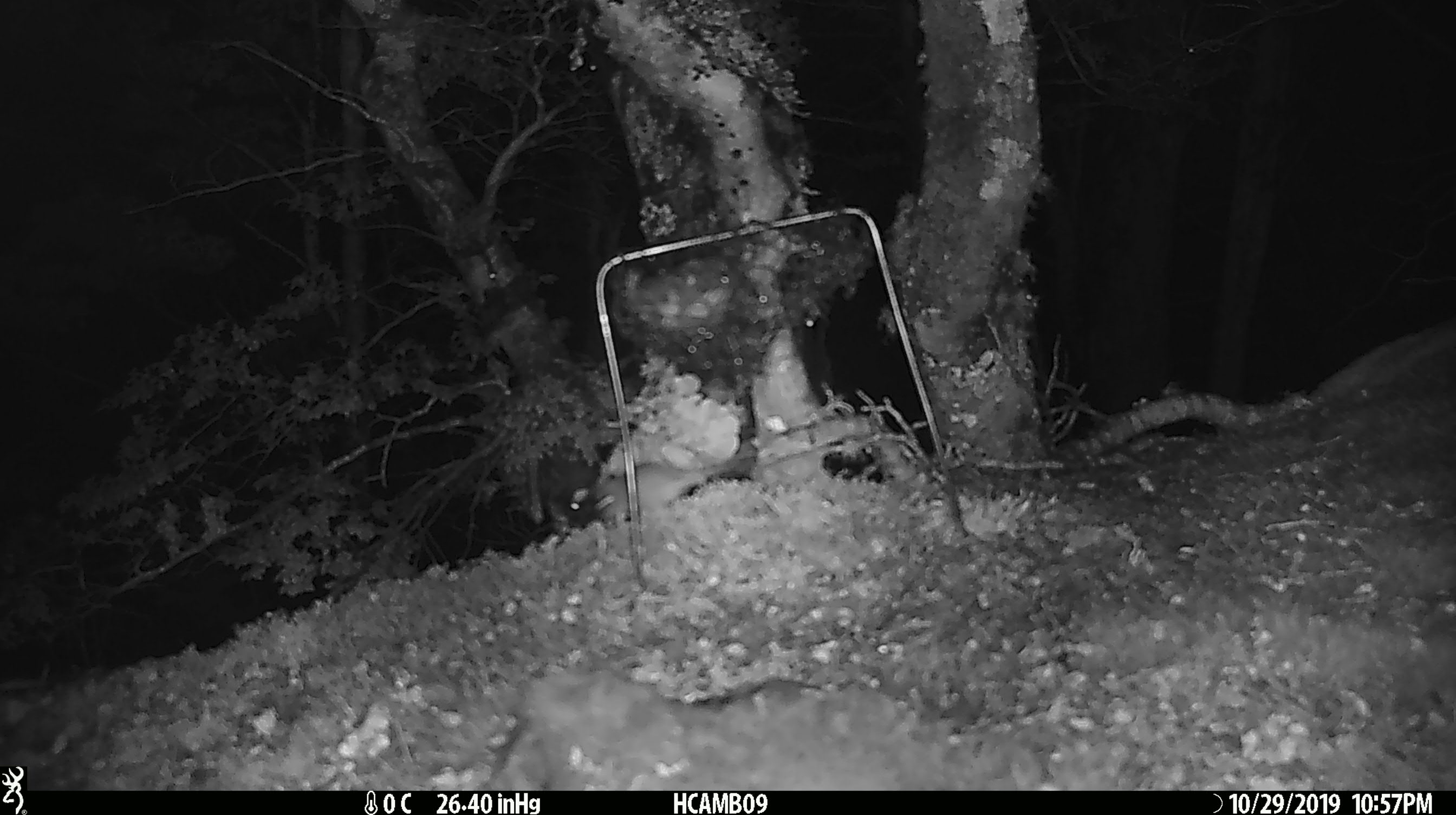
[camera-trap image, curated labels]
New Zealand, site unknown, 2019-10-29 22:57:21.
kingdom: Animalia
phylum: Chordata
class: Mammalia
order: Rodentia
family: Muridae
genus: Mus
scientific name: Mus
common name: mouse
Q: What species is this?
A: Mouse (Mus).